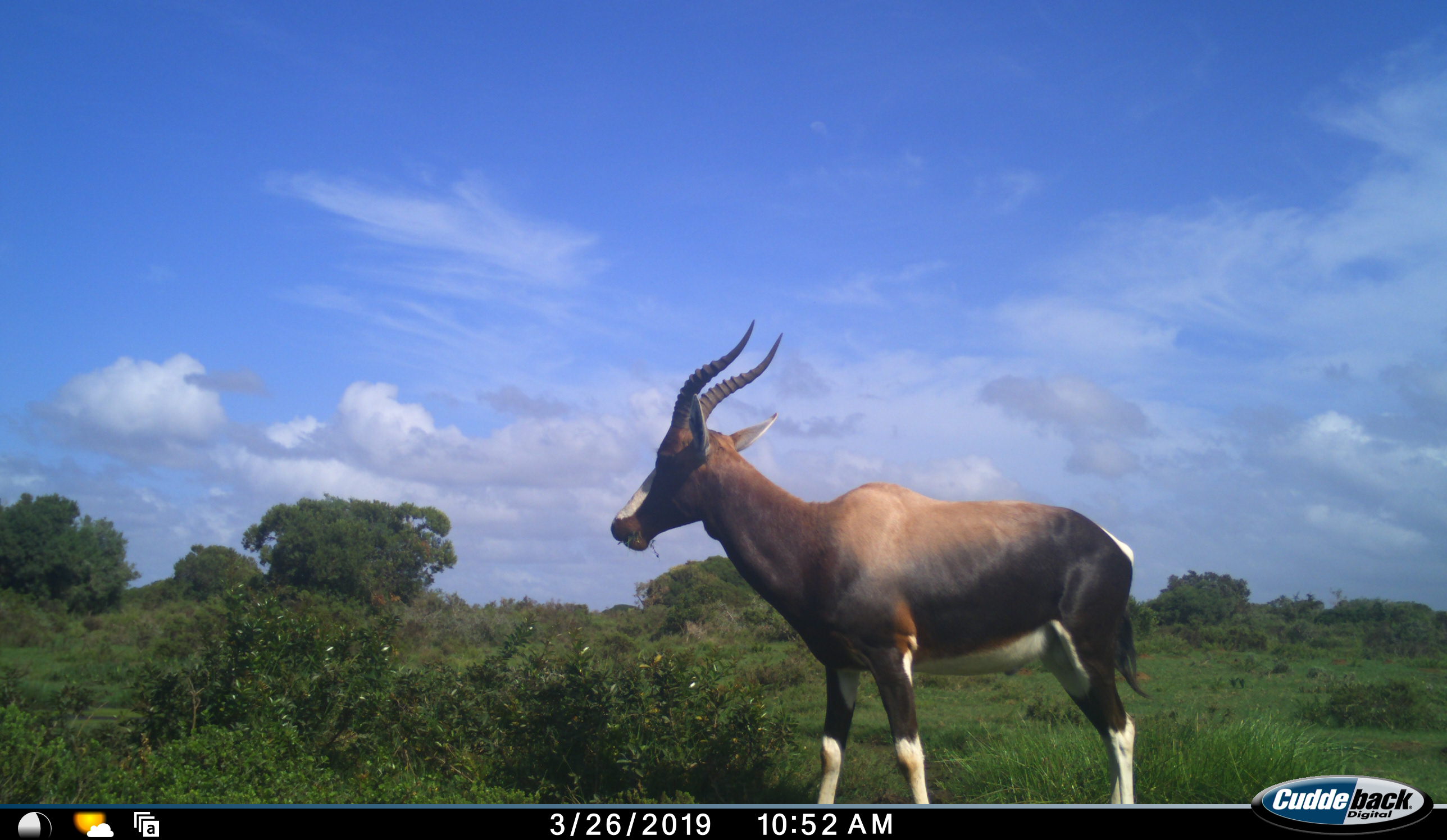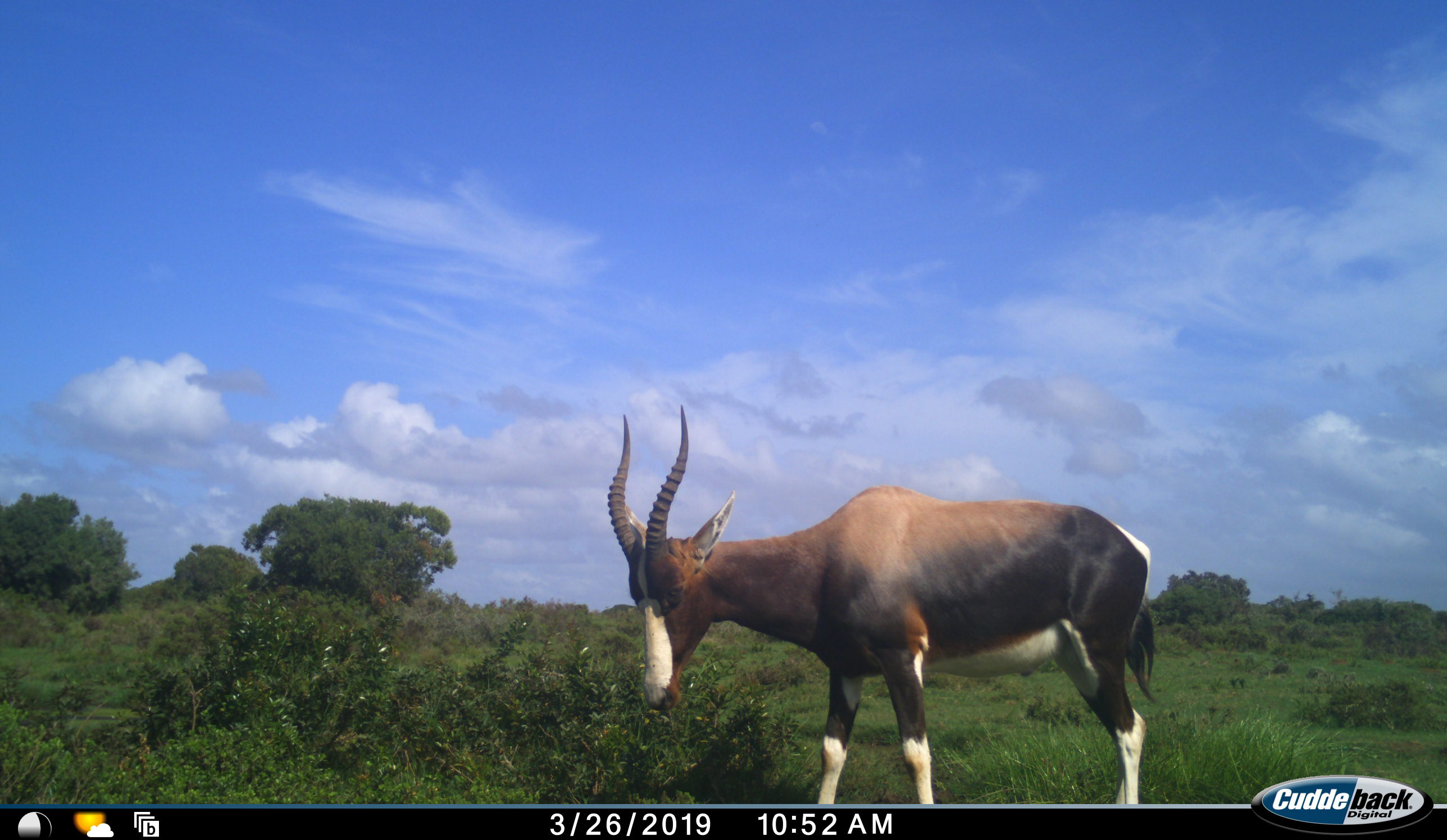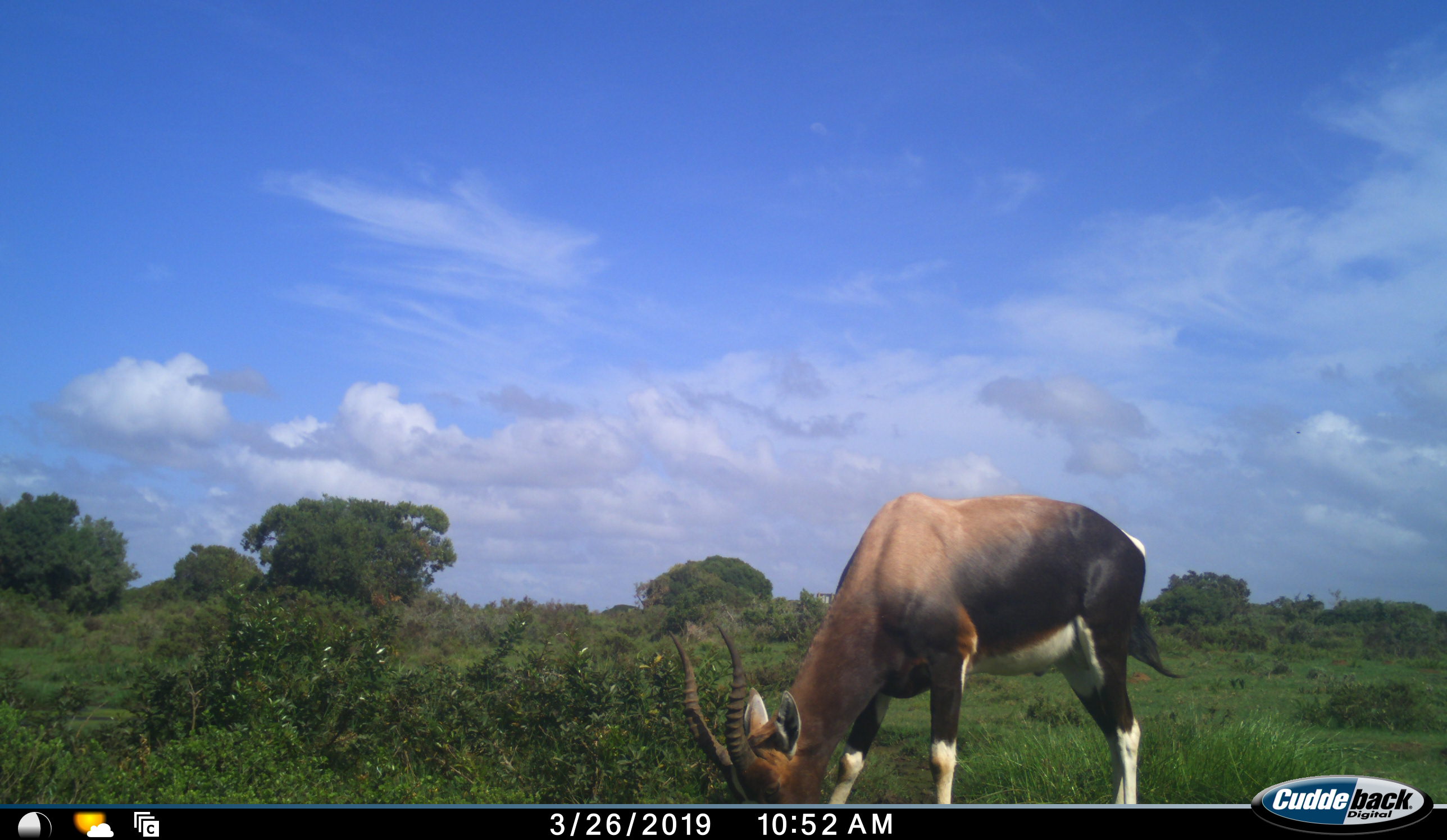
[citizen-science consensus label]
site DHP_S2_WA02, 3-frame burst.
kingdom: Animalia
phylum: Chordata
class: Mammalia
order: Artiodactyla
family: Bovidae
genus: Damaliscus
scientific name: Damaliscus pygargus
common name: bontebok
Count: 1.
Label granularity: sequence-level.